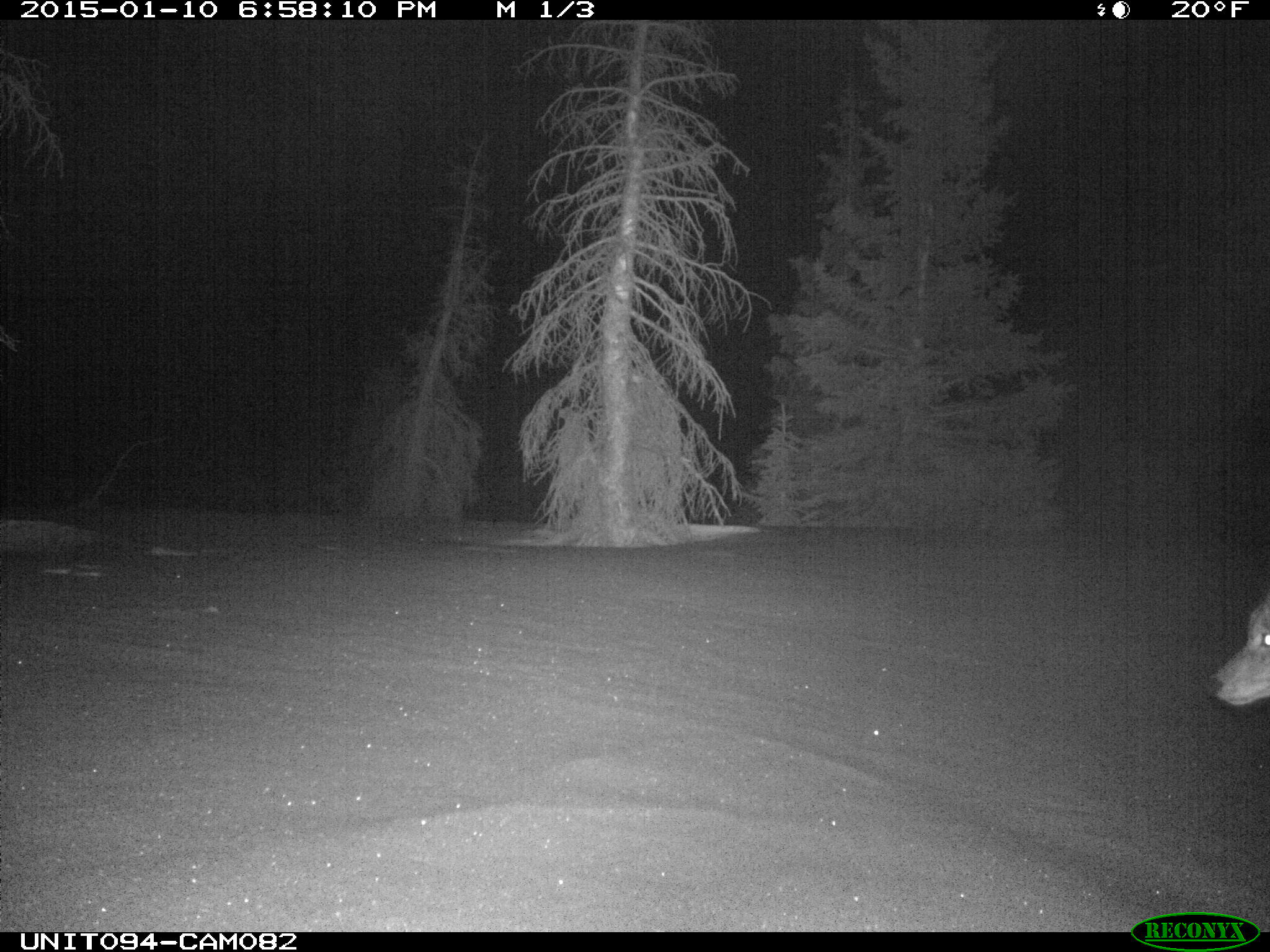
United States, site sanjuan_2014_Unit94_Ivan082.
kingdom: Animalia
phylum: Chordata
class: Mammalia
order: Carnivora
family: Canidae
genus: Canis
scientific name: Canis latrans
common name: coyote